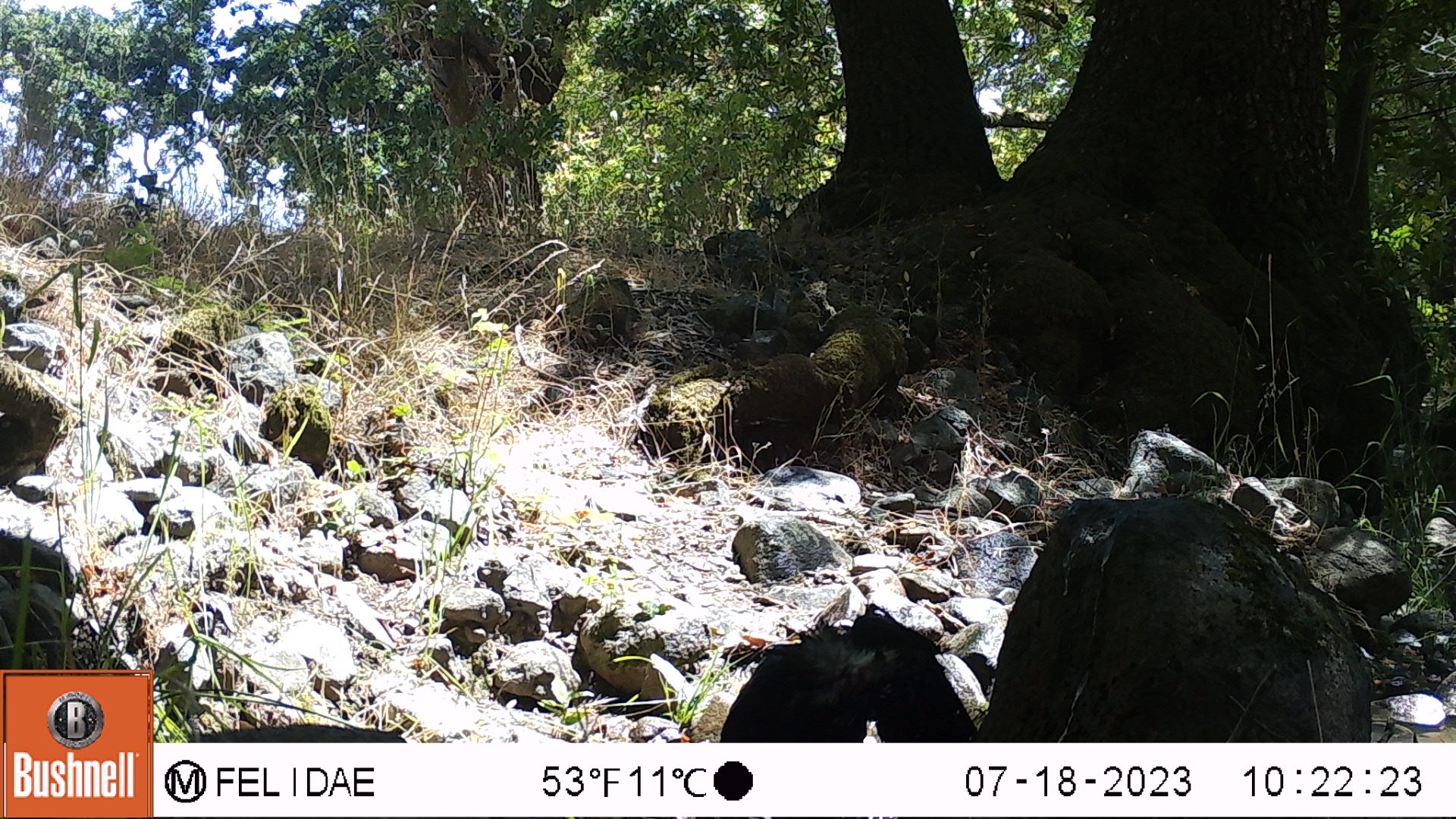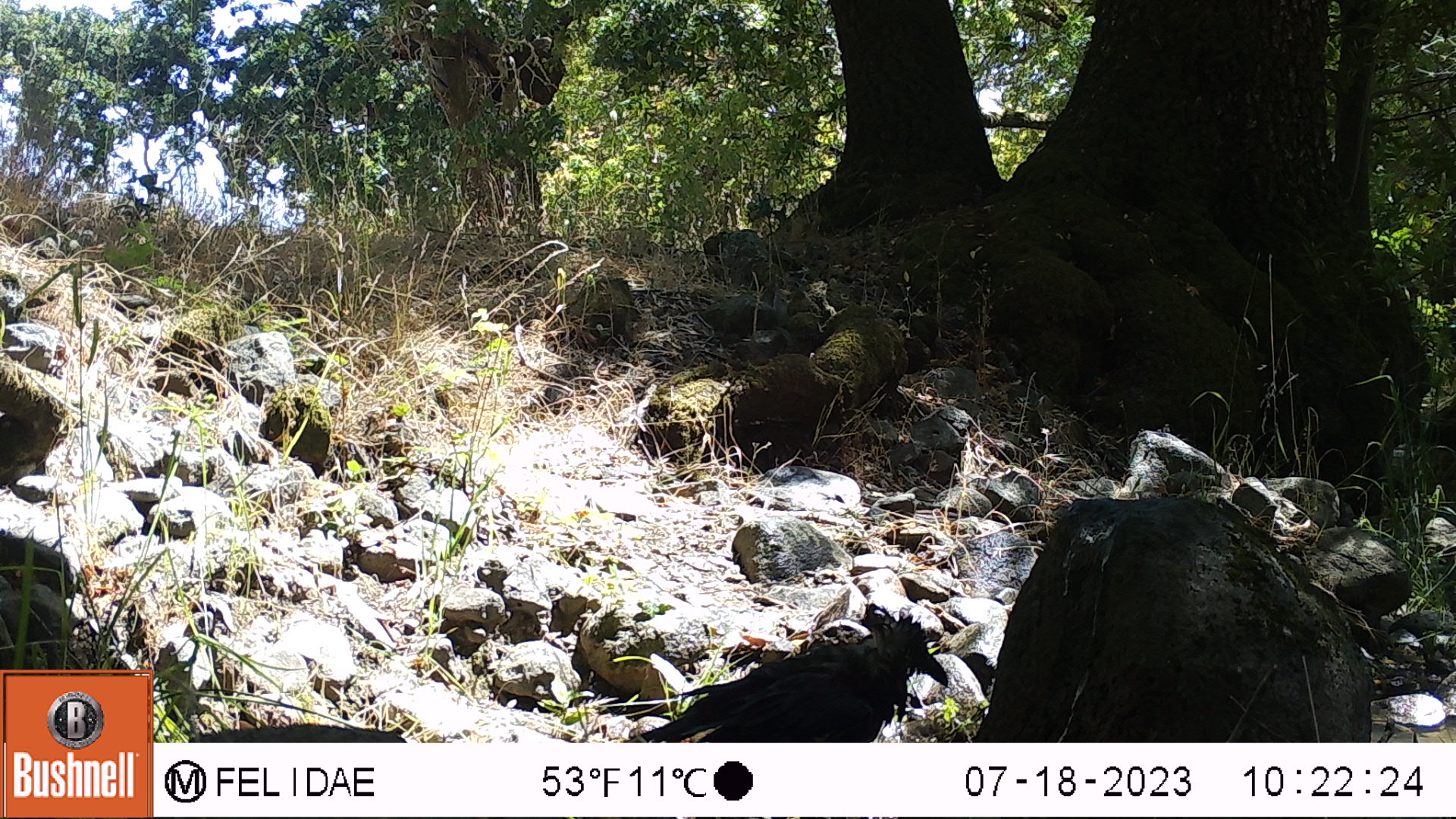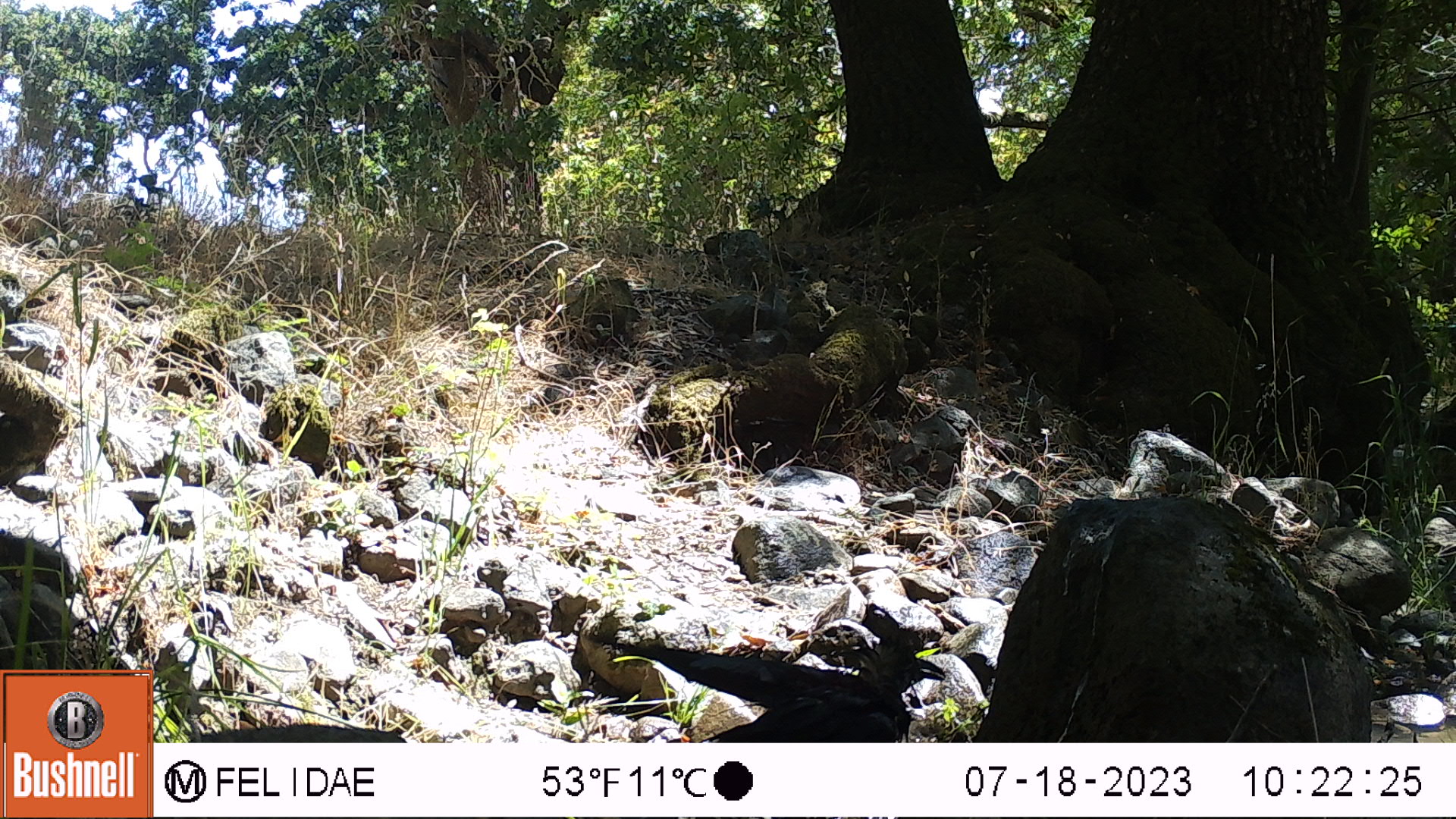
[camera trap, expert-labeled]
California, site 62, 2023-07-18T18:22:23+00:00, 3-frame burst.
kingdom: Animalia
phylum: Chordata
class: Aves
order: Passeriformes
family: Corvidae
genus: Corvus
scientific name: Corvus corax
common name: common raven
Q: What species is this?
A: Common raven (Corvus corax).